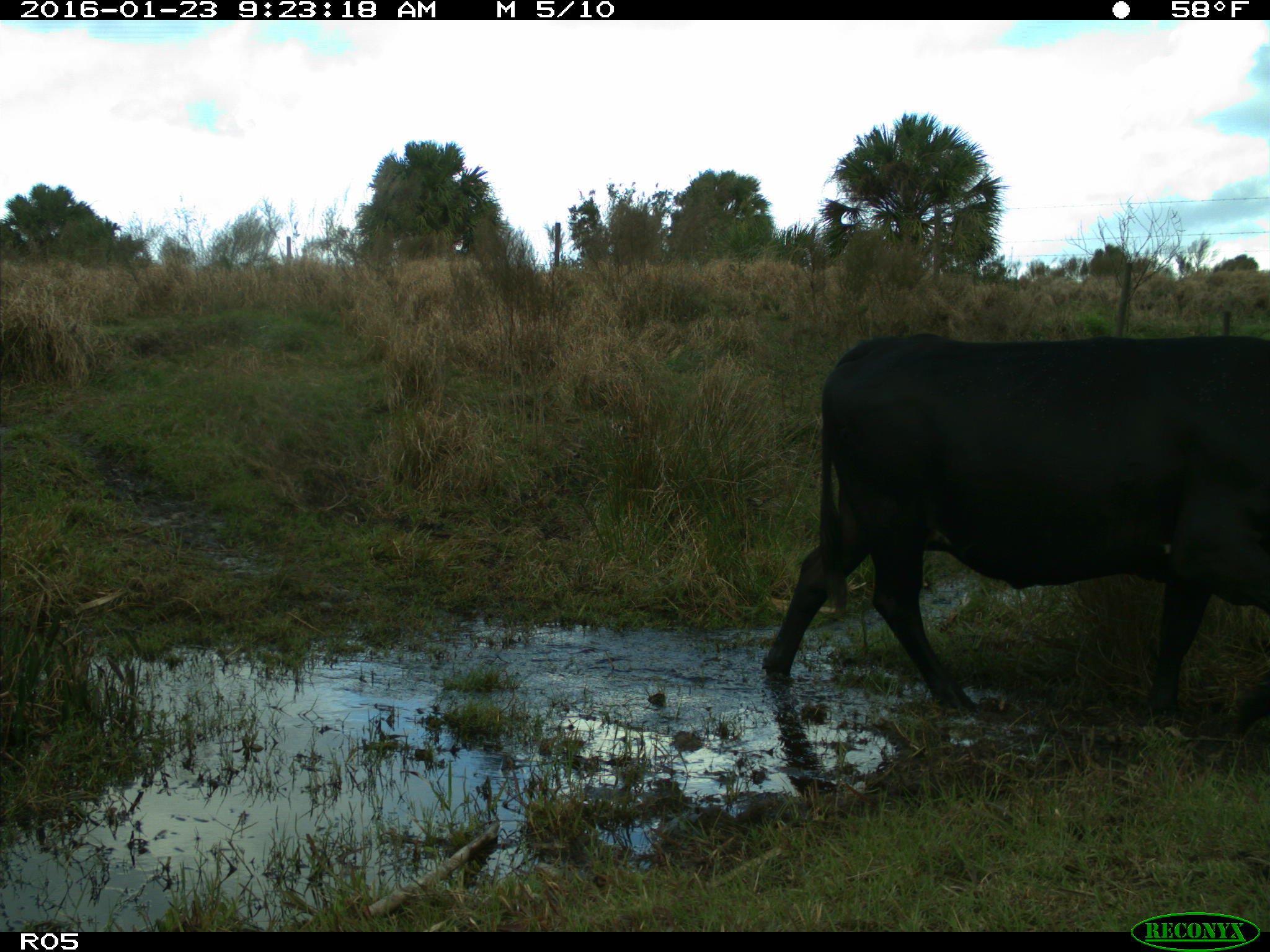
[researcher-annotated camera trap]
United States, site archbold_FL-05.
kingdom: Animalia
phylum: Chordata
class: Mammalia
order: Artiodactyla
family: Bovidae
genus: Bos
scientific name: Bos taurus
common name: domestic cow